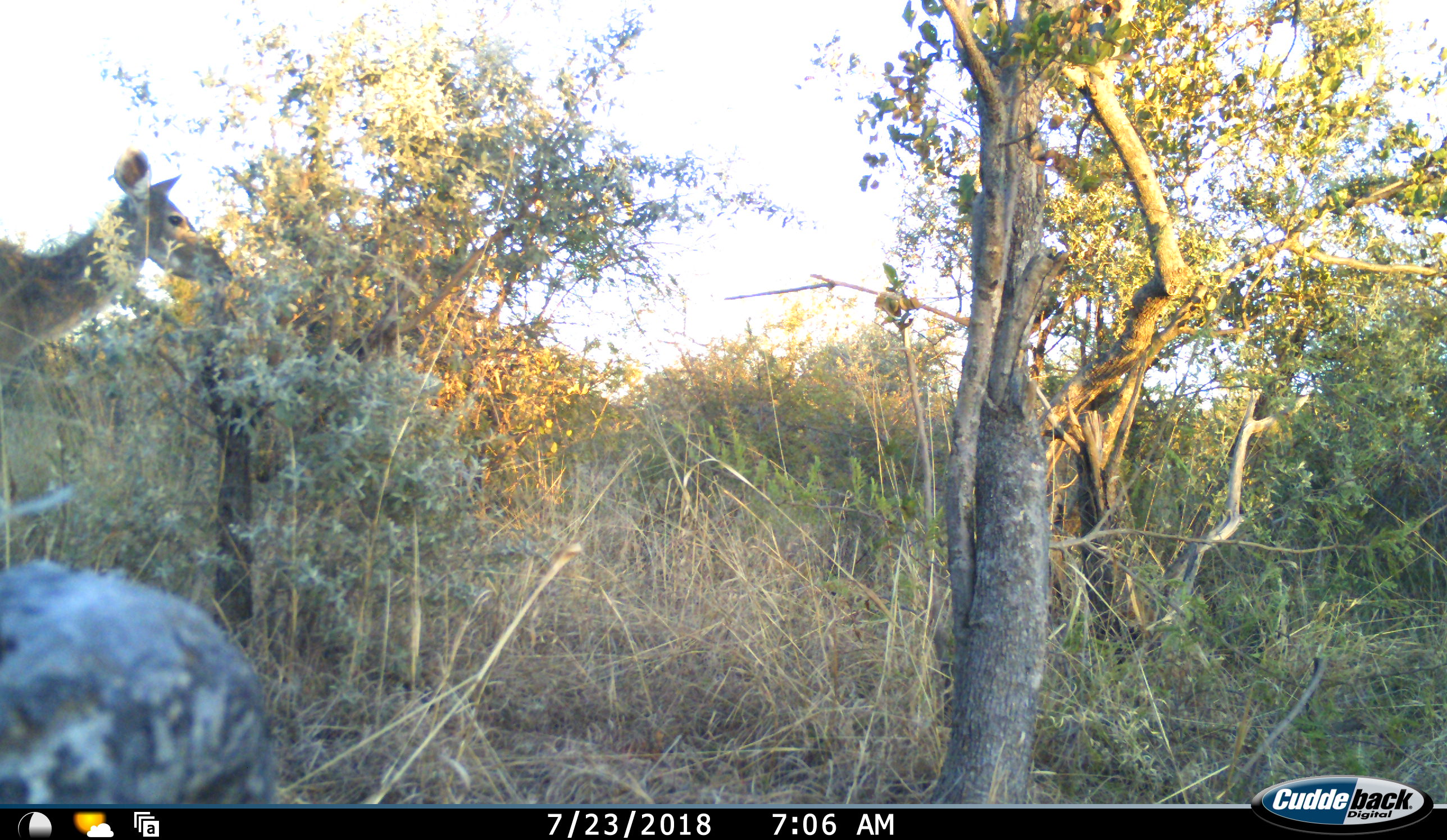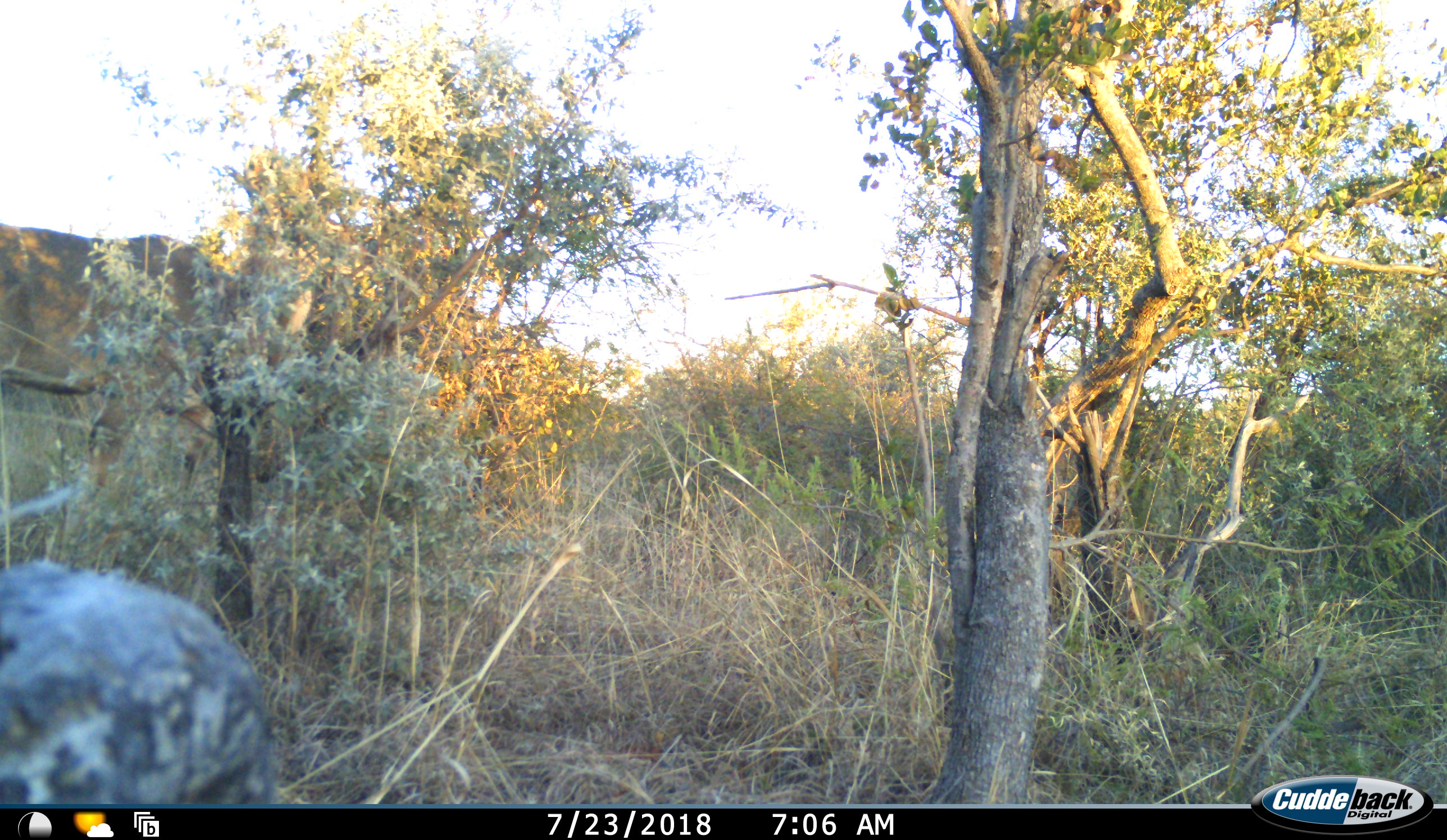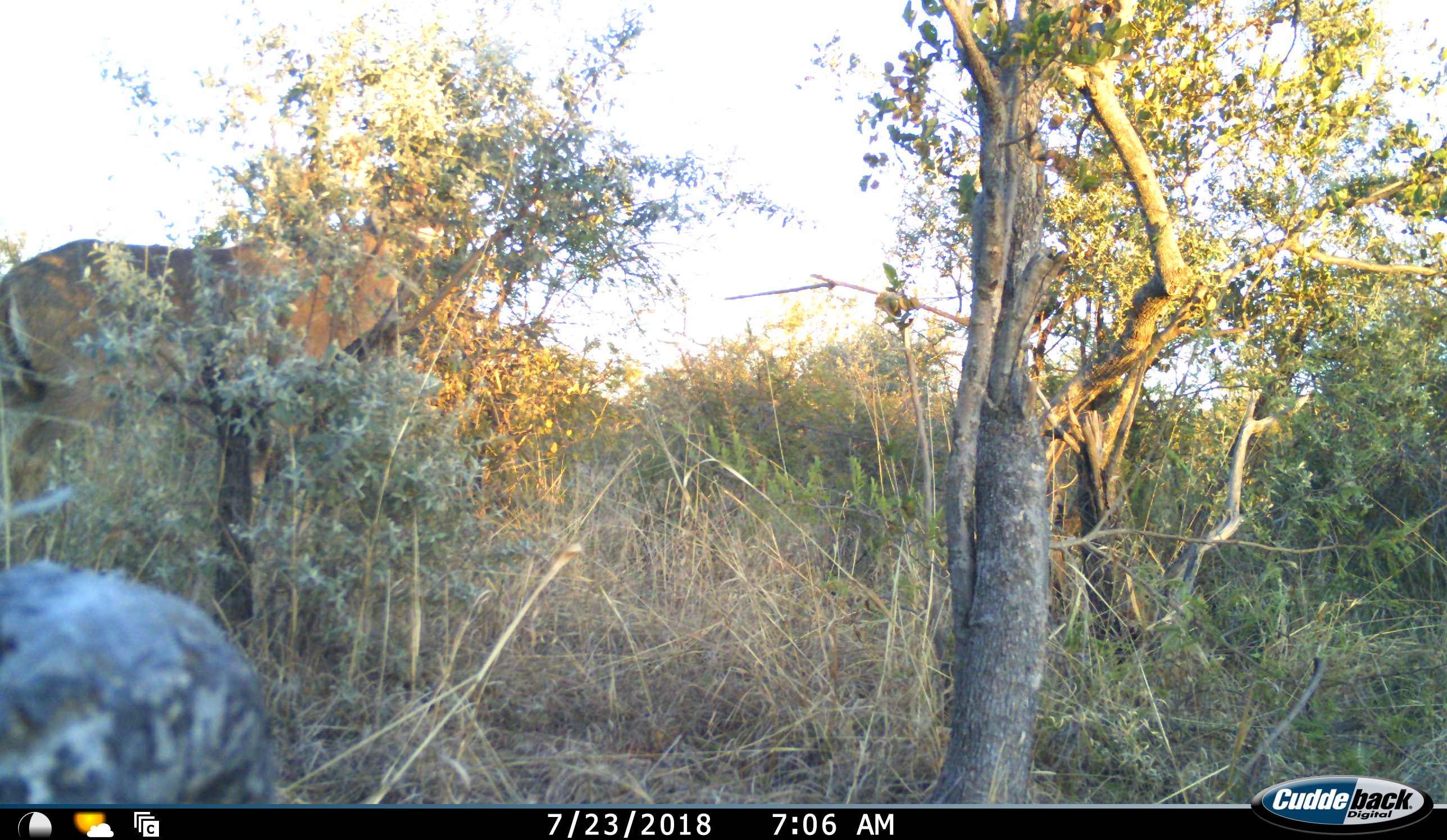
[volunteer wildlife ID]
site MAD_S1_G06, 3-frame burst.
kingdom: Animalia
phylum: Chordata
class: Mammalia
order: Artiodactyla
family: Bovidae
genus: Aepyceros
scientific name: Aepyceros melampus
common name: impala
Impala (Aepyceros melampus), count 1. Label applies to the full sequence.